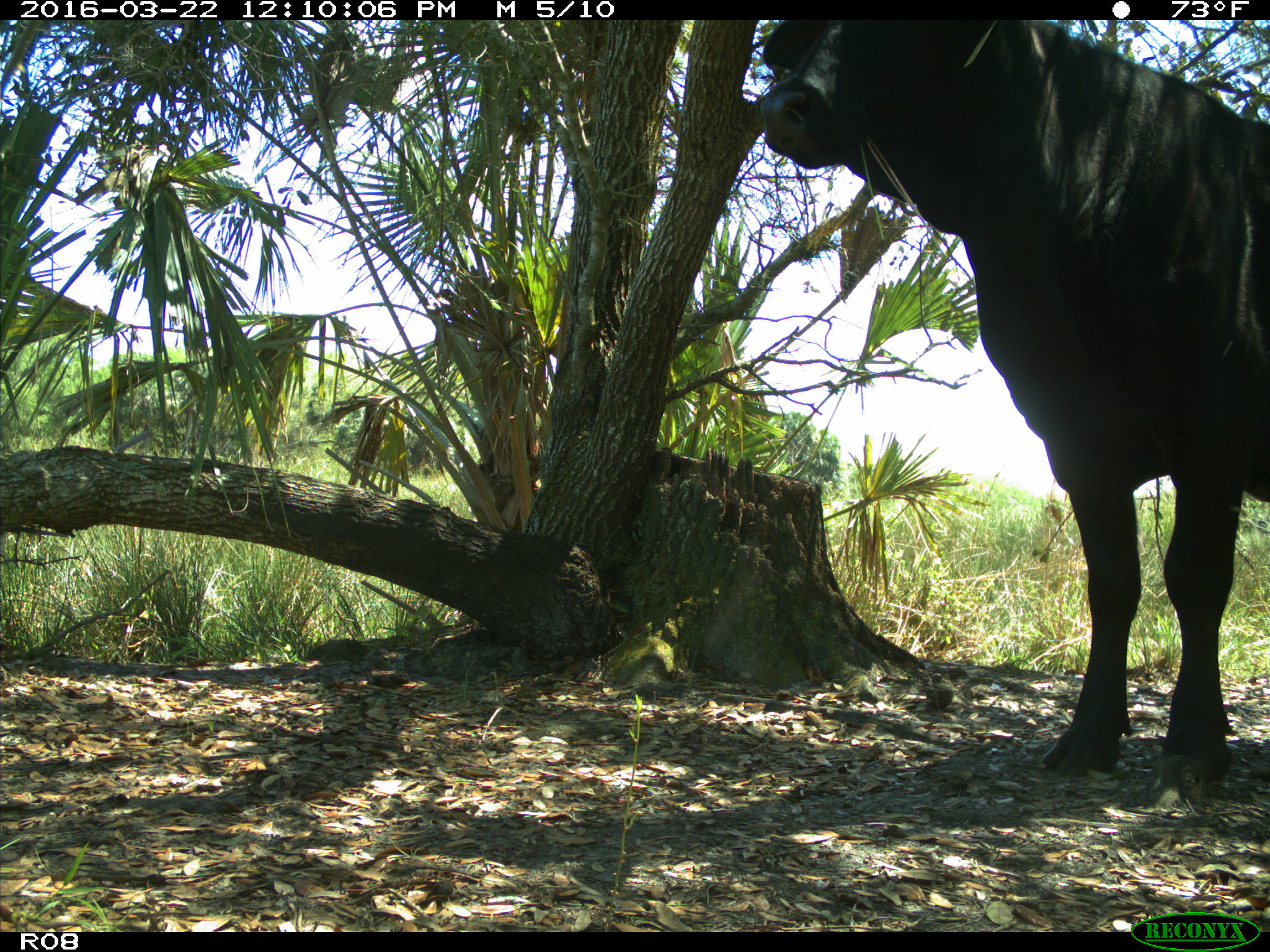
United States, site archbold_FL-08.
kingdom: Animalia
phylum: Chordata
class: Mammalia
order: Artiodactyla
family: Bovidae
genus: Bos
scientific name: Bos taurus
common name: domestic cow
Bos taurus (domestic cow).